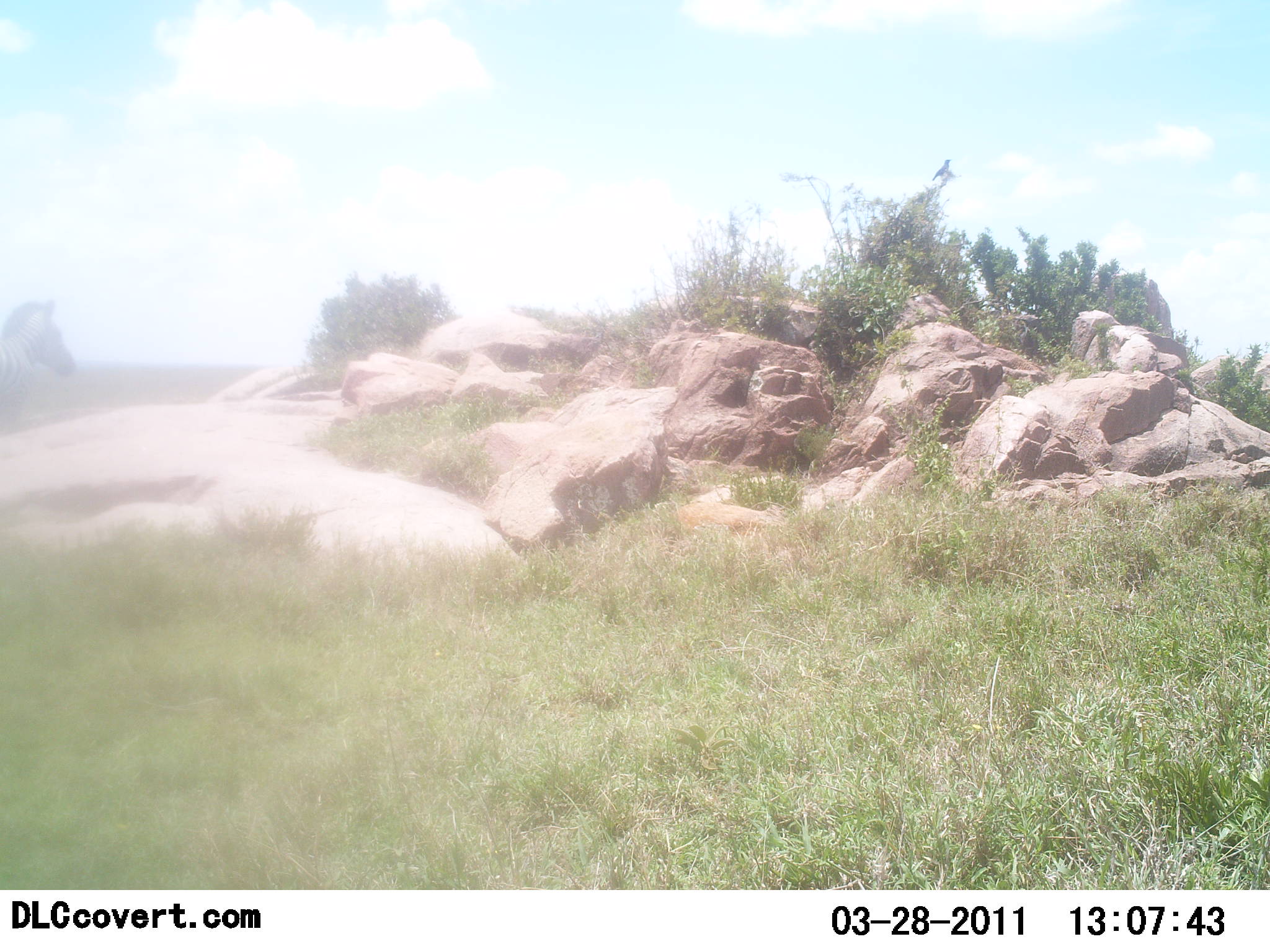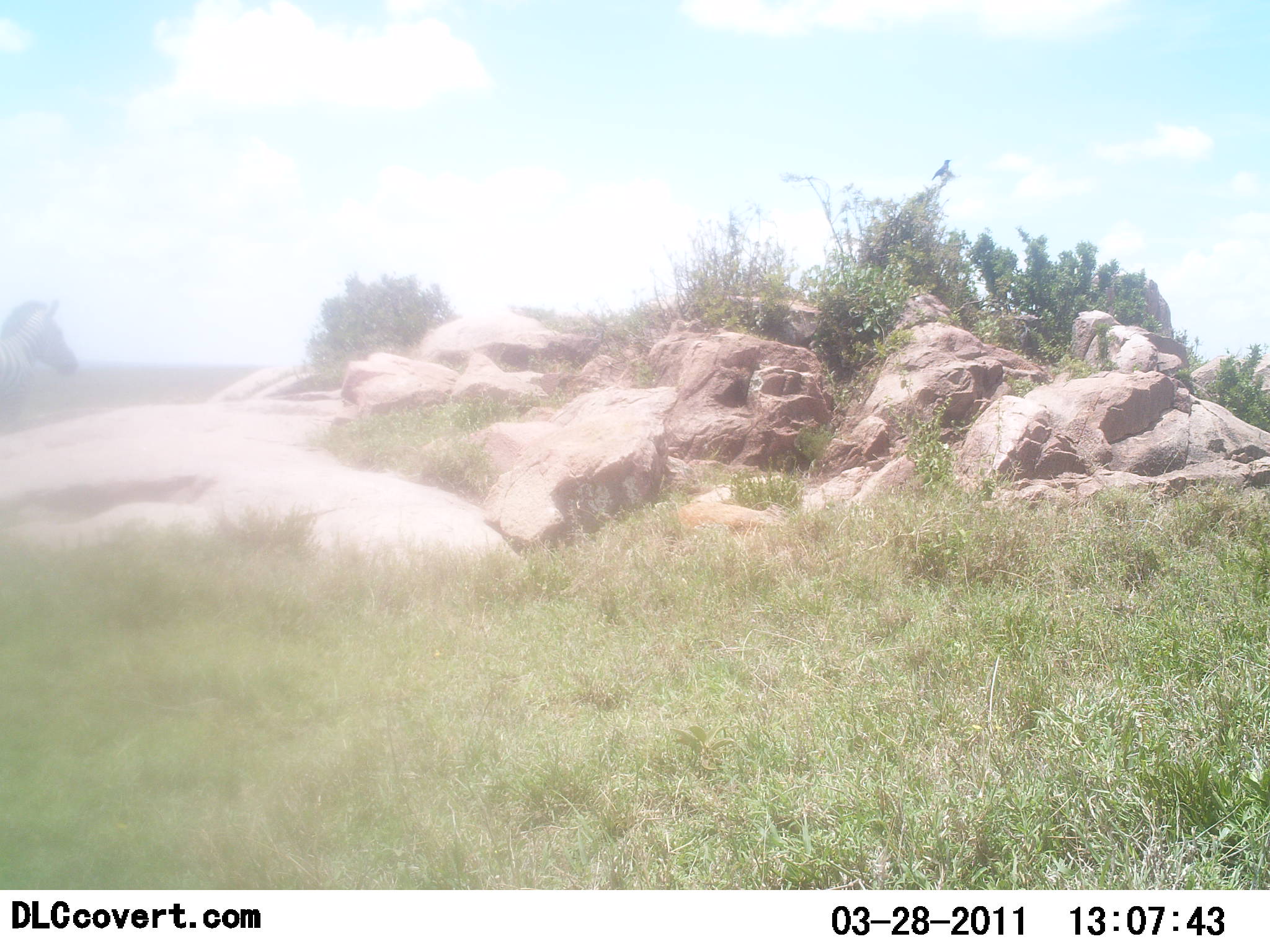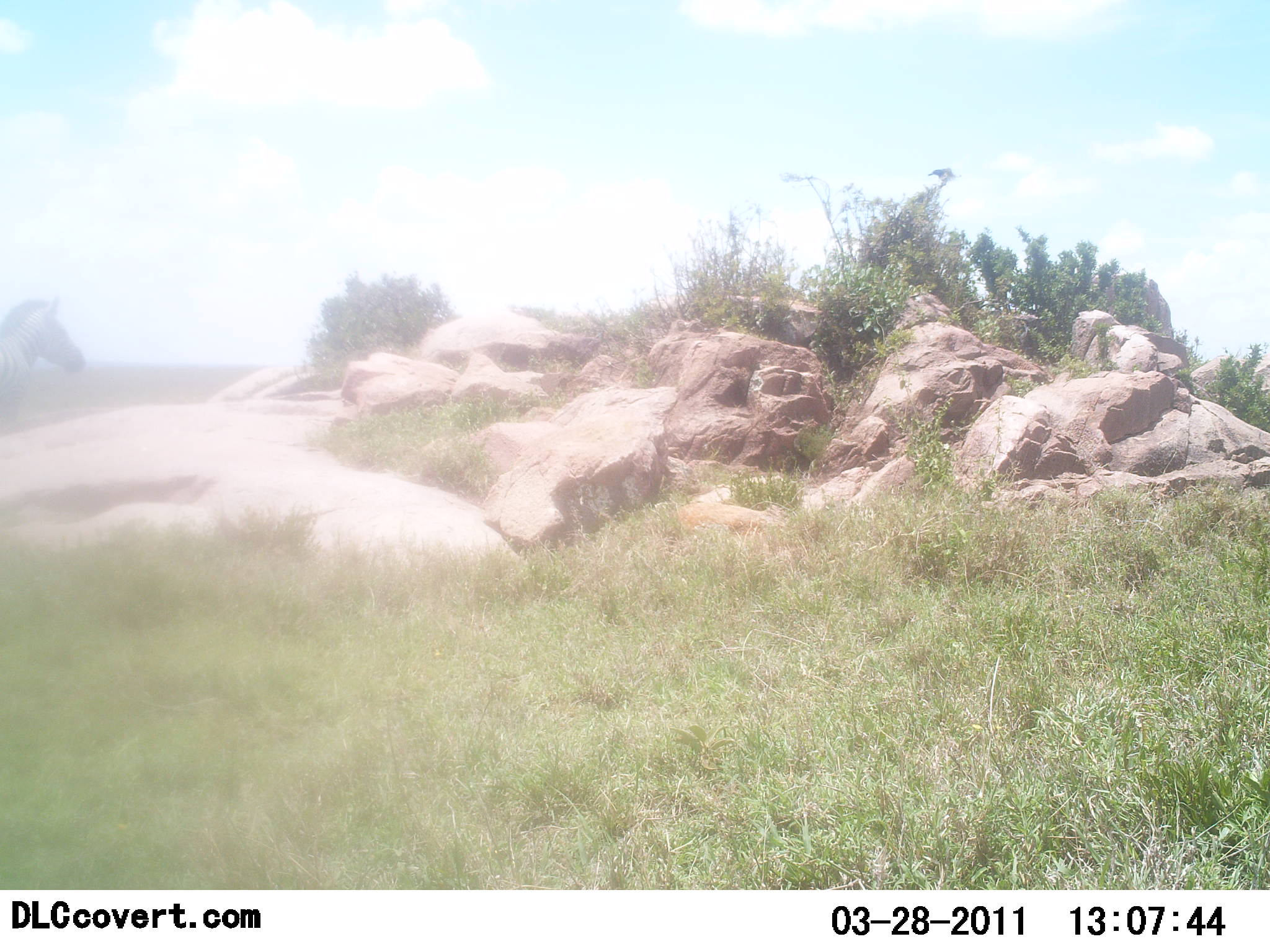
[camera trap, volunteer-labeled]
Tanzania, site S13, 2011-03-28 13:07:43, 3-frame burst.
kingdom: Animalia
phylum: Chordata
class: Mammalia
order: Perissodactyla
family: Equidae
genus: Equus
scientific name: Equus quagga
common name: plains zebra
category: zebra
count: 1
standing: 90%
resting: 0%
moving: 10%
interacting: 0%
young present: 0%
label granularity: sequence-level